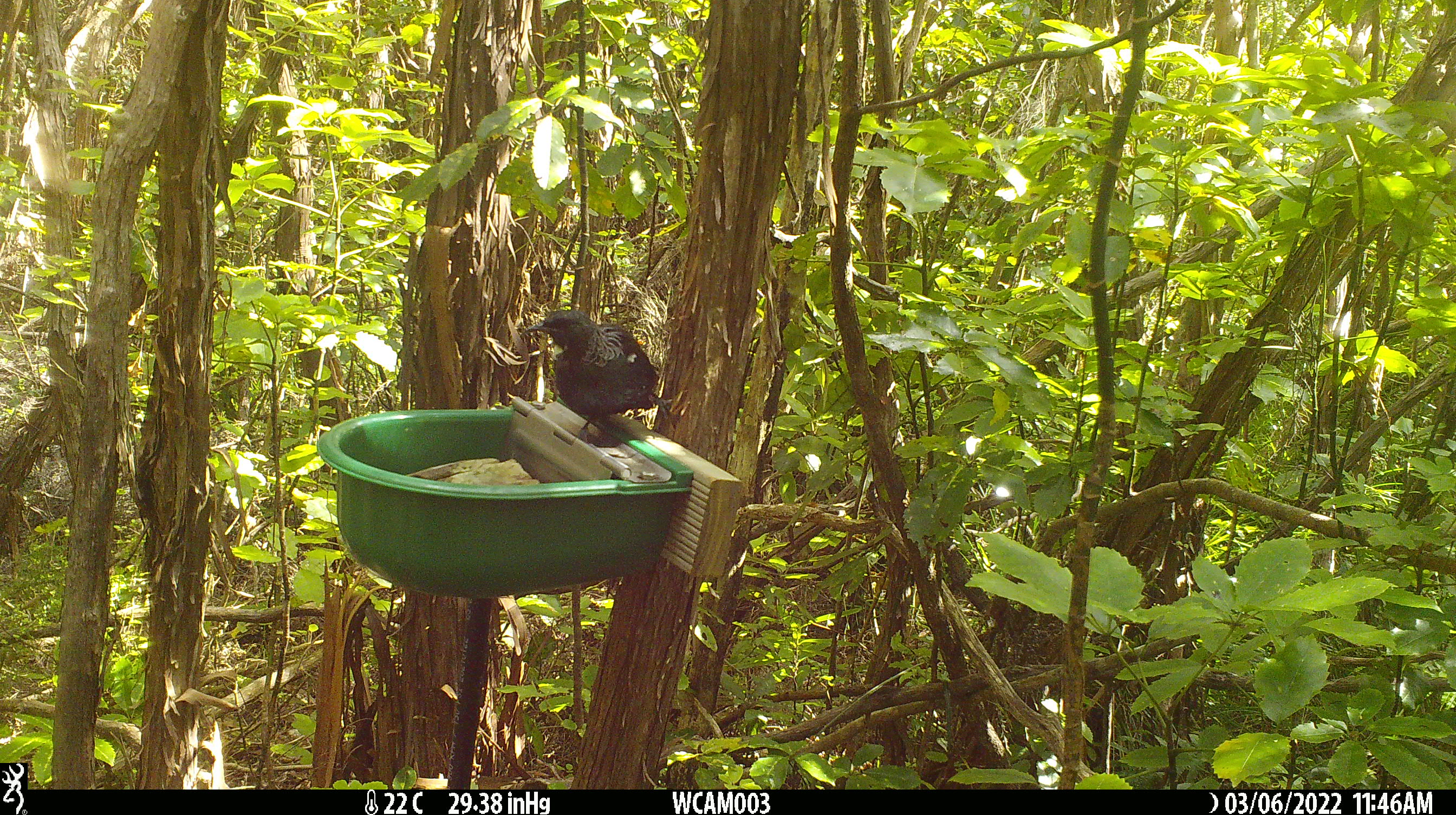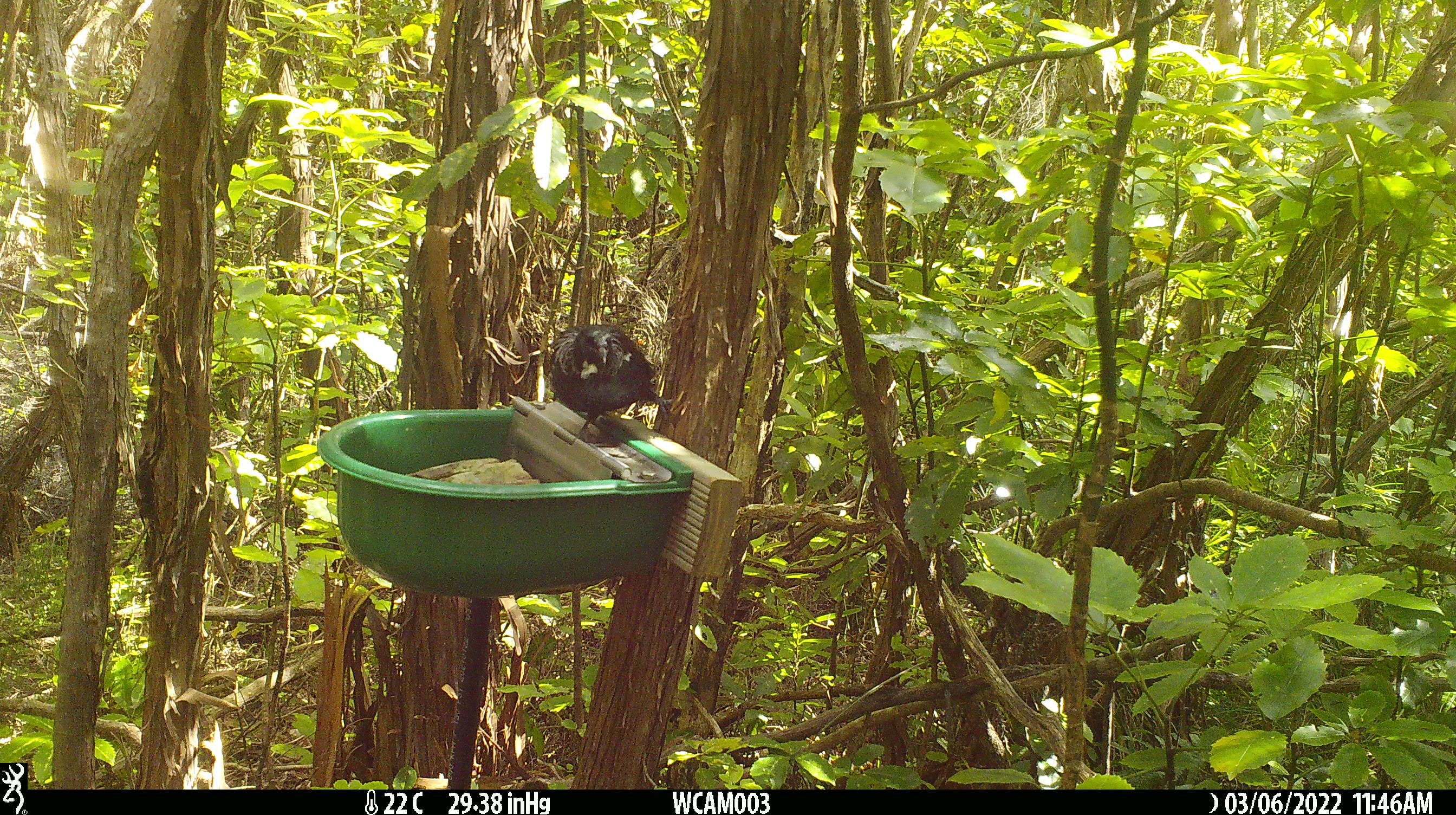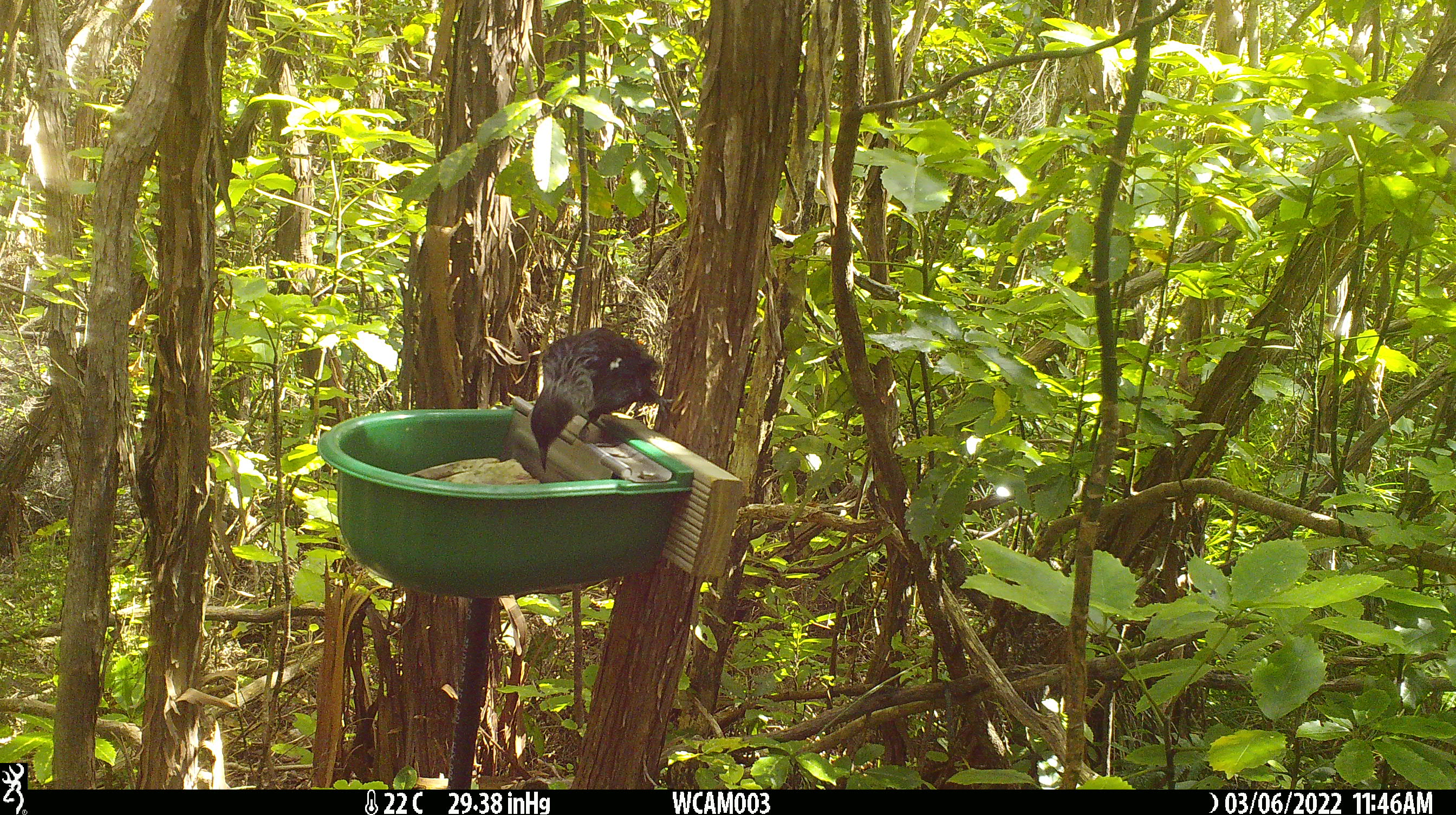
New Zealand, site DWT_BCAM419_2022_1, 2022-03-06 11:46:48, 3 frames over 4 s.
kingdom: Animalia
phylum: Chordata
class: Aves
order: Passeriformes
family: Meliphagidae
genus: Prosthemadera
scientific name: Prosthemadera novaeseelandiae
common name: tui